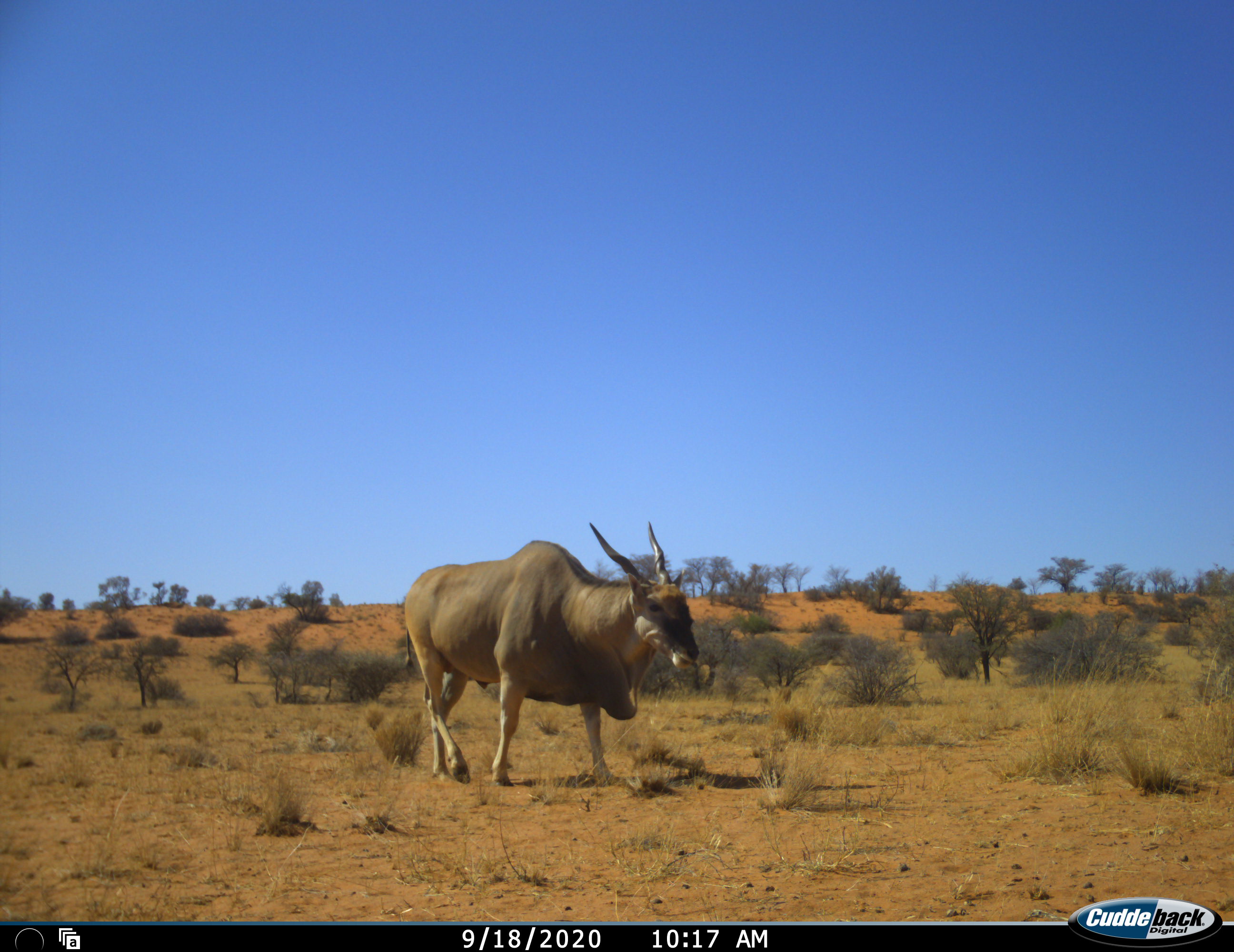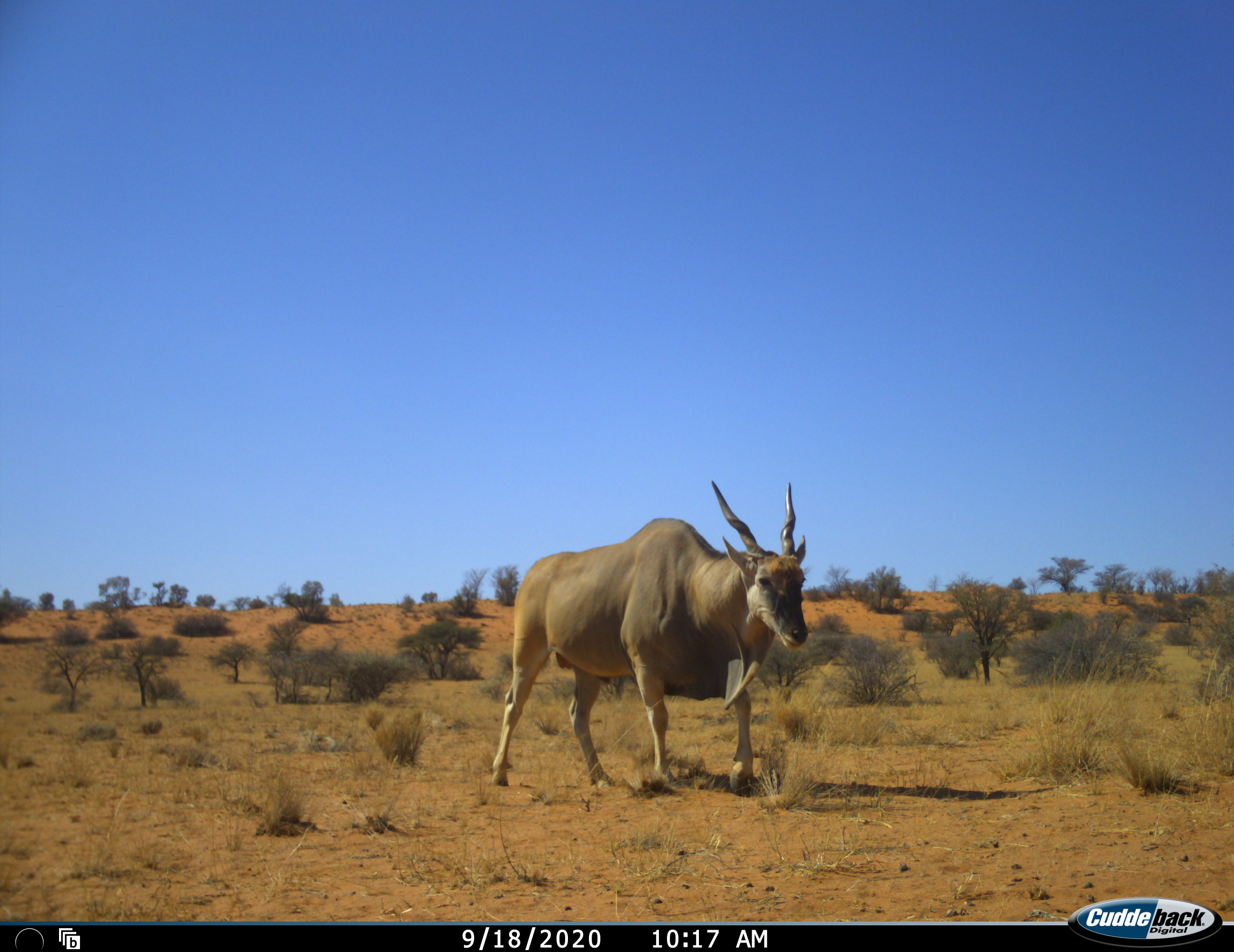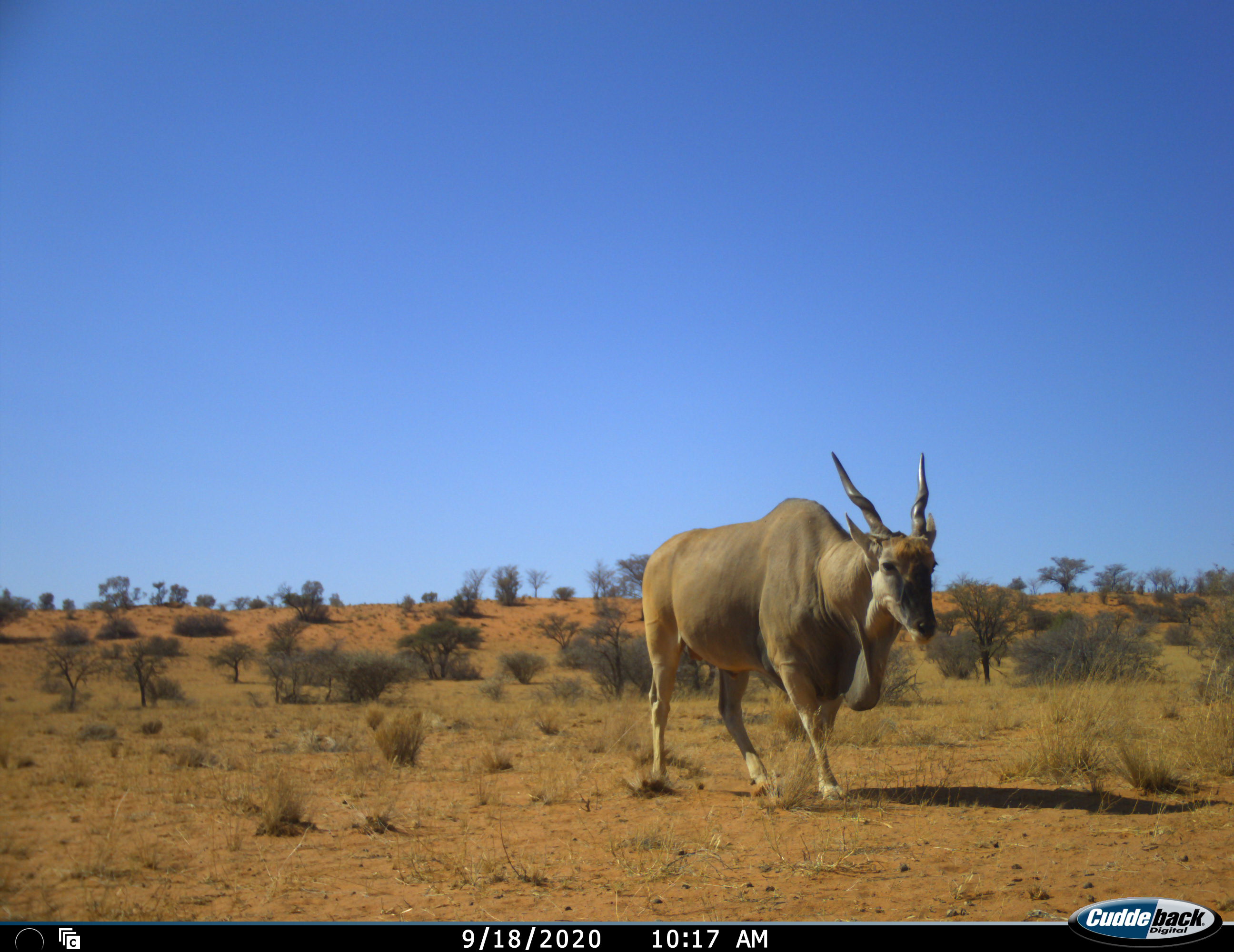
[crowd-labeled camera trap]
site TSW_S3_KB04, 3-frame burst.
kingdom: Animalia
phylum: Chordata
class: Mammalia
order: Artiodactyla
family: Bovidae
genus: Tragelaphus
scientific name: Tragelaphus oryx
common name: eland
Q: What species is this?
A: Eland (Tragelaphus oryx).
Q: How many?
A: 1.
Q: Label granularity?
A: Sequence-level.